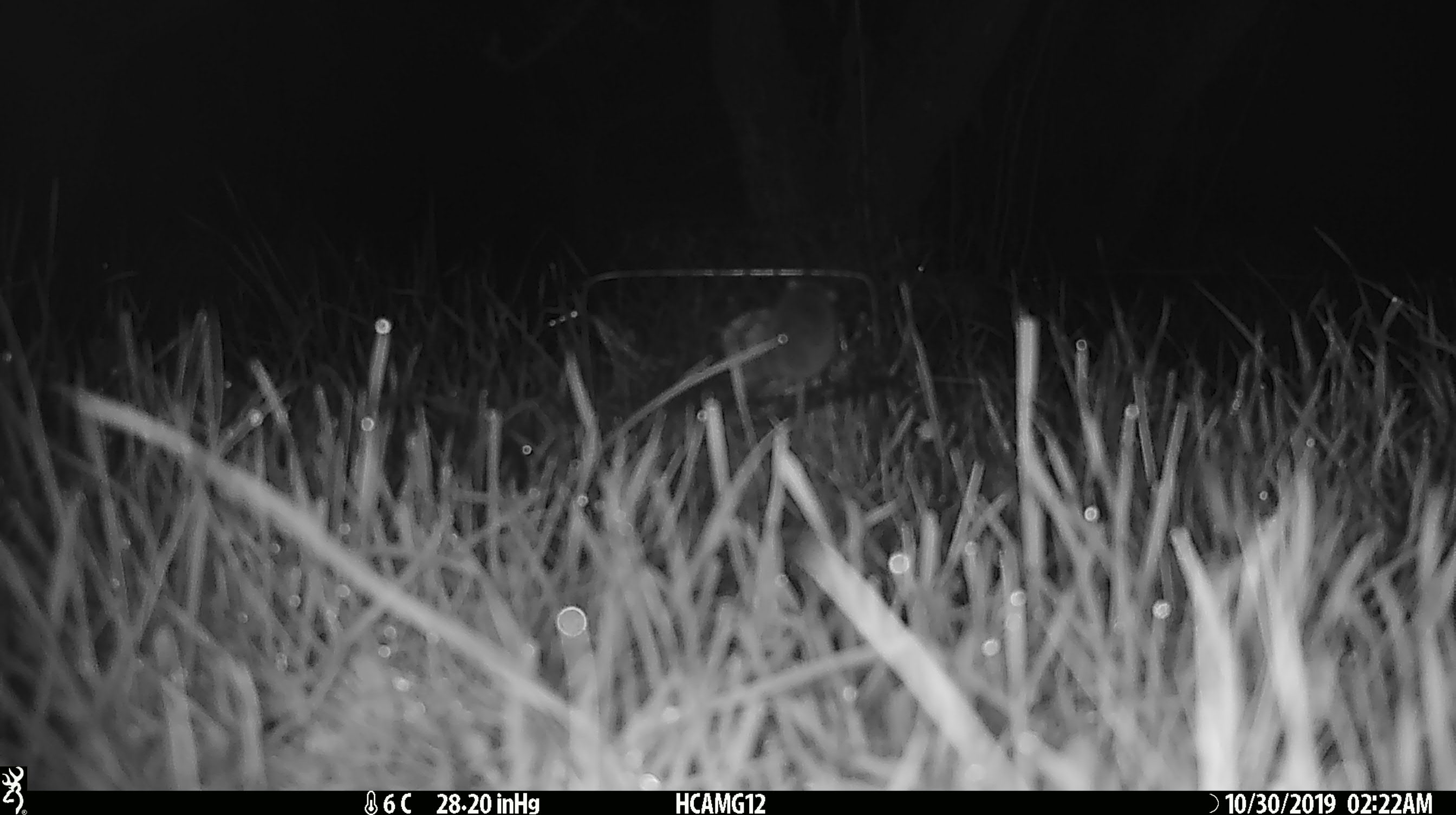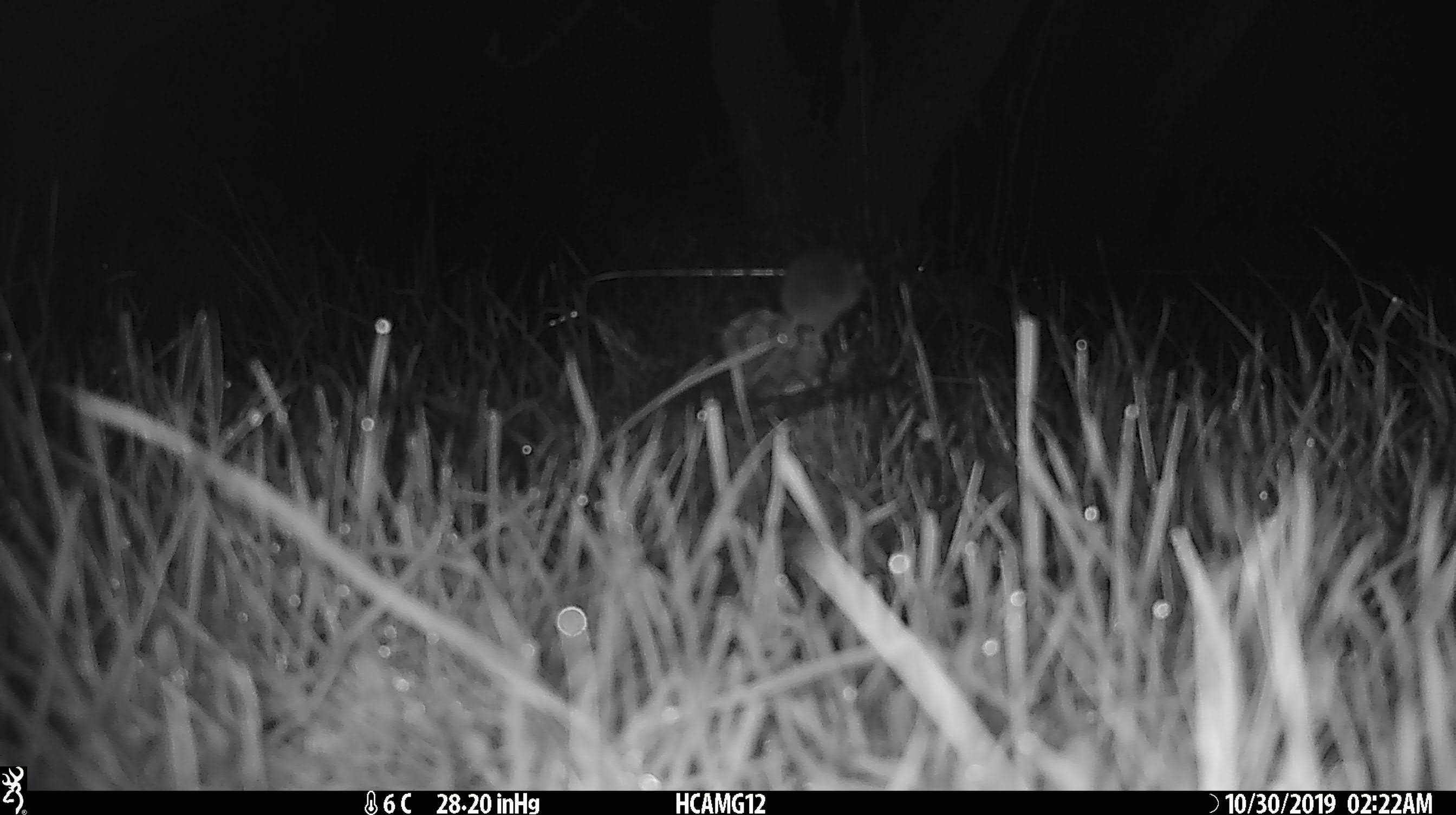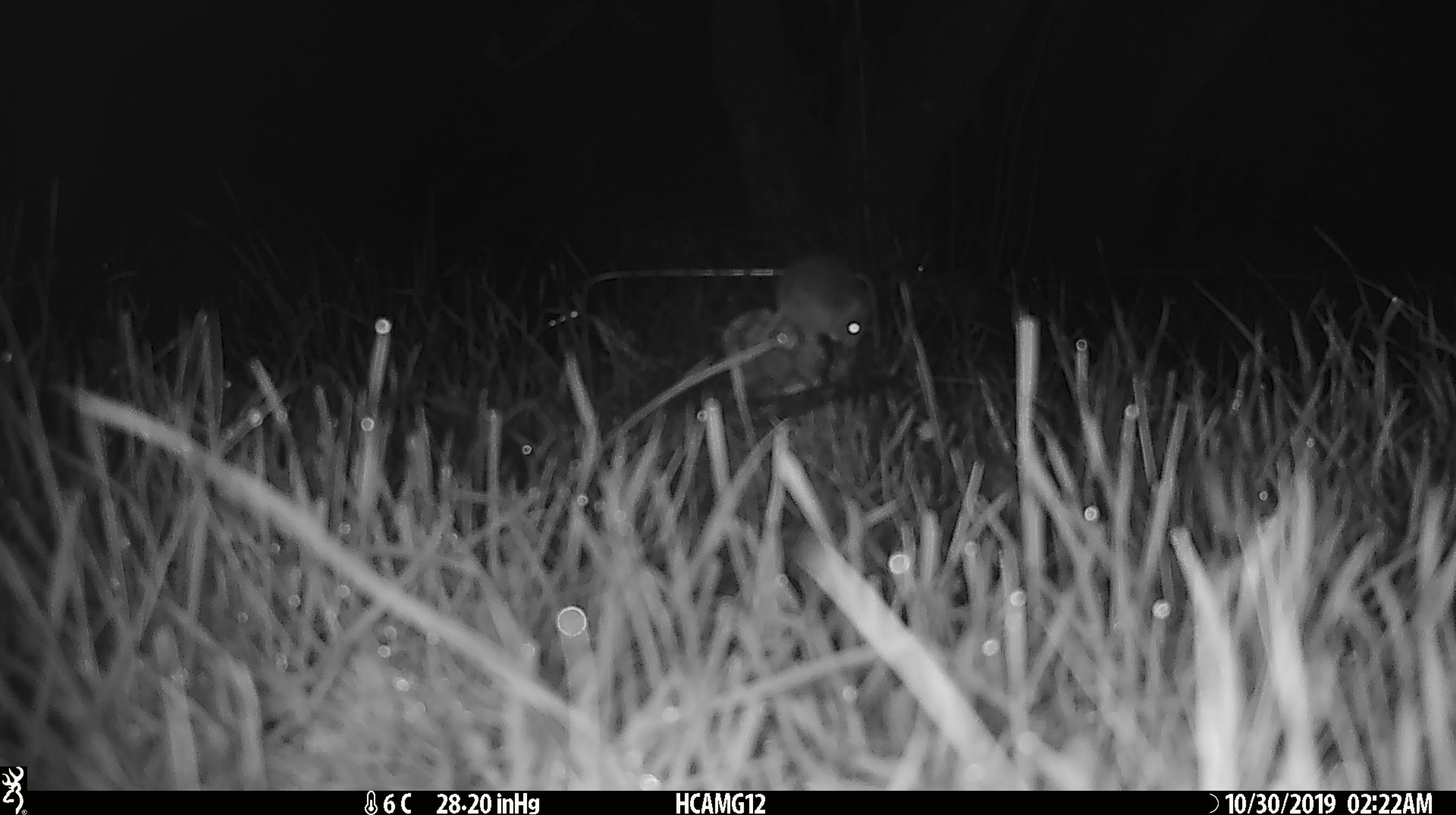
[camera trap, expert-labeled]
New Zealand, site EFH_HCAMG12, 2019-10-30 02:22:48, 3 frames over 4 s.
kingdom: Animalia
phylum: Chordata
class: Mammalia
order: Rodentia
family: Muridae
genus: Mus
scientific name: Mus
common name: mouse